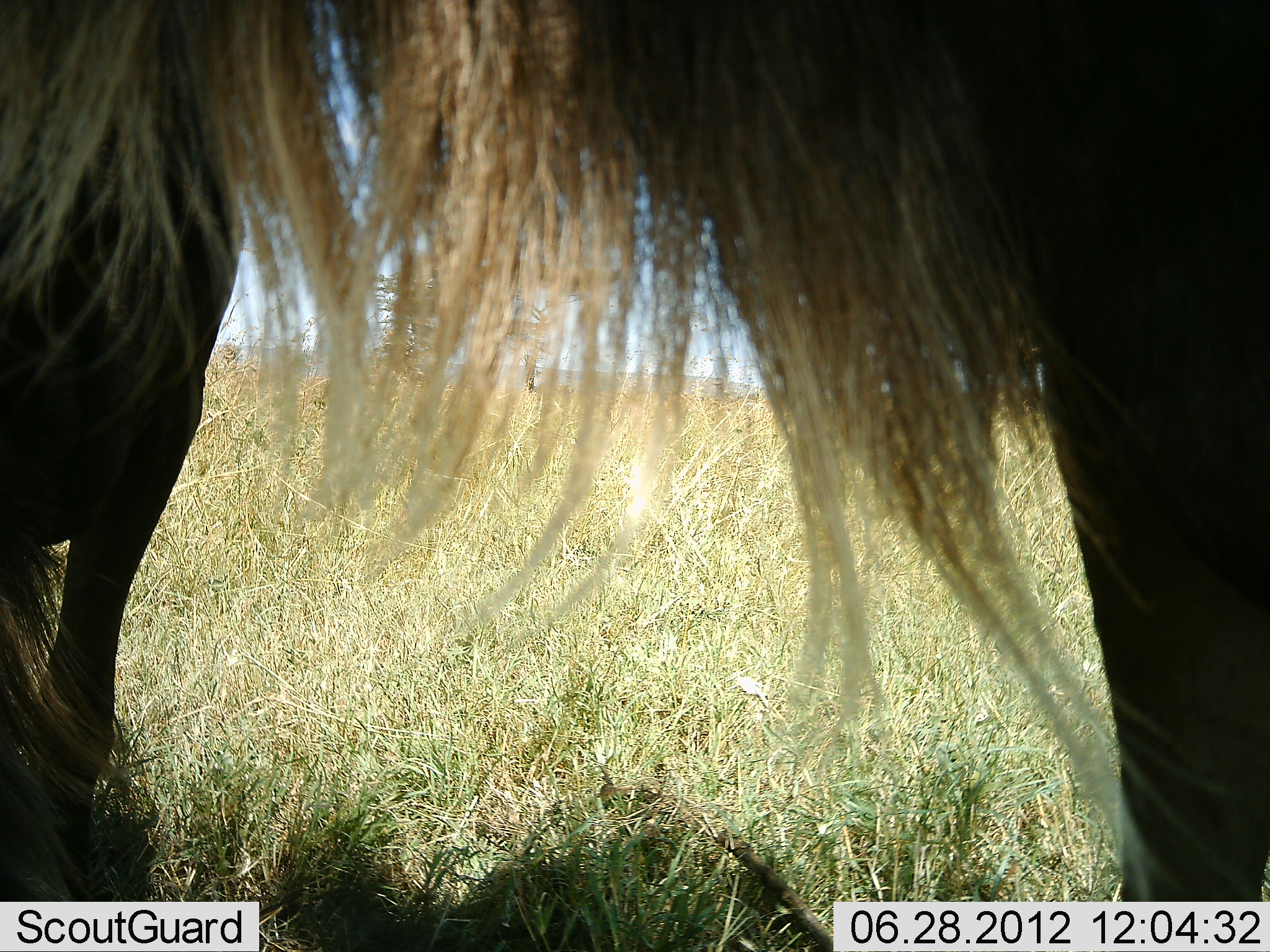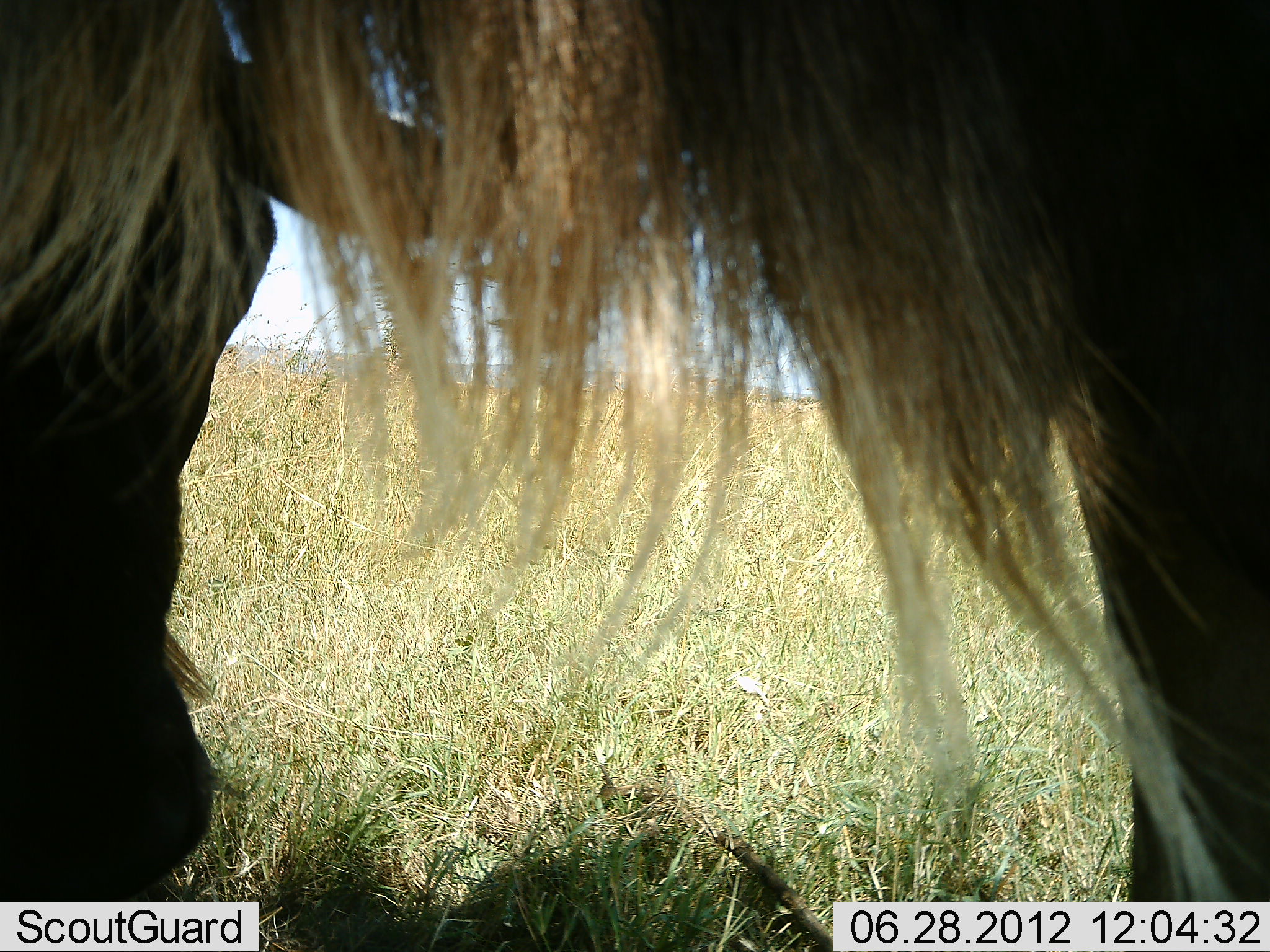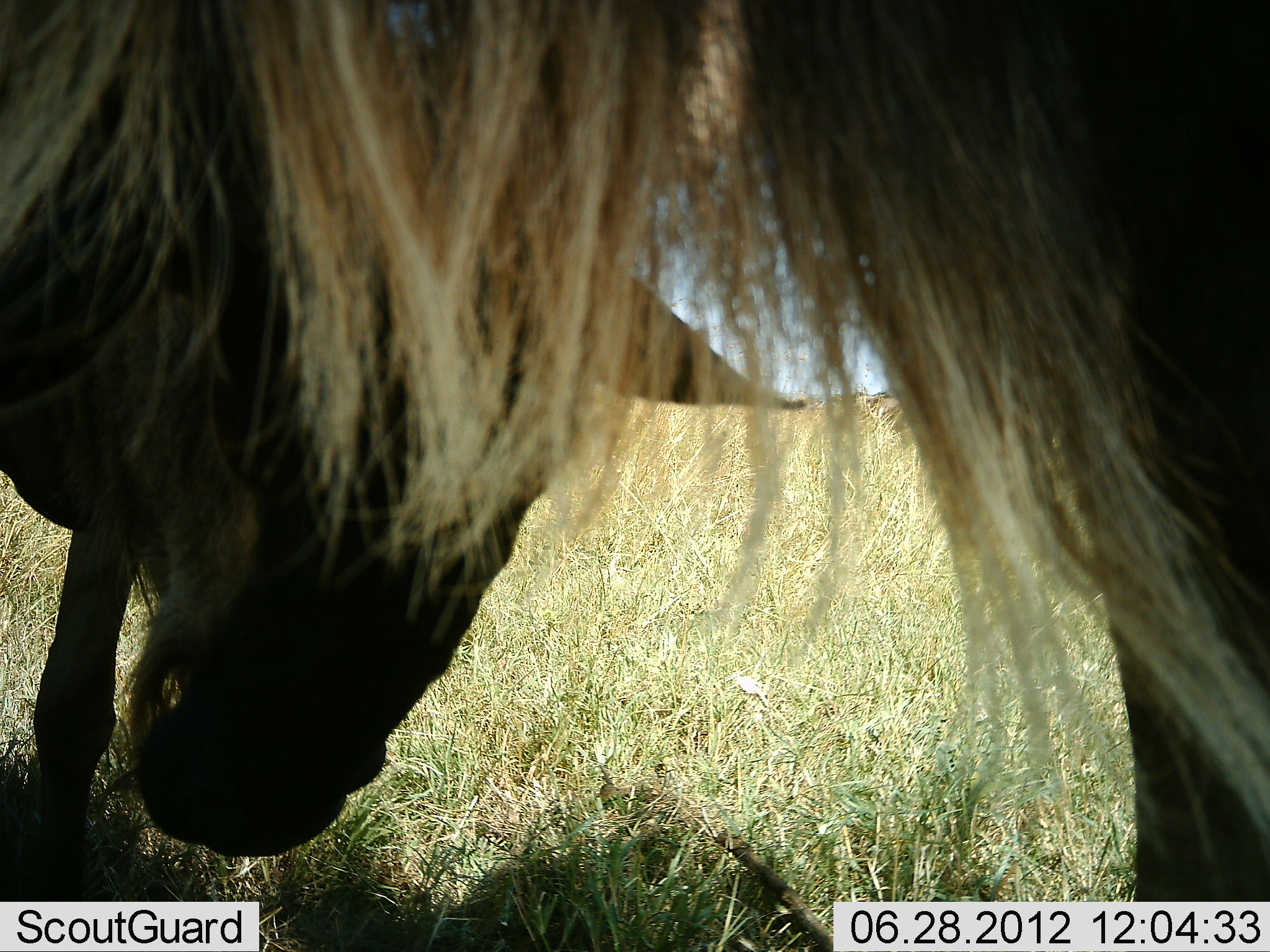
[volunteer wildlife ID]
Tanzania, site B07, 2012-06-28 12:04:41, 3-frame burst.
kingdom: Animalia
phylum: Chordata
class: Mammalia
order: Artiodactyla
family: Bovidae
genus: Connochaetes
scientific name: Connochaetes taurinus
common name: blue wildebeest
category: wildebeest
Wildebeest (blue wildebeest) (Connochaetes taurinus), count 2. Behavior (volunteer vote fractions): standing 70%, resting 0%, moving 10%, interacting 10%. Young present (vote fraction): 0%. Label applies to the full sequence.